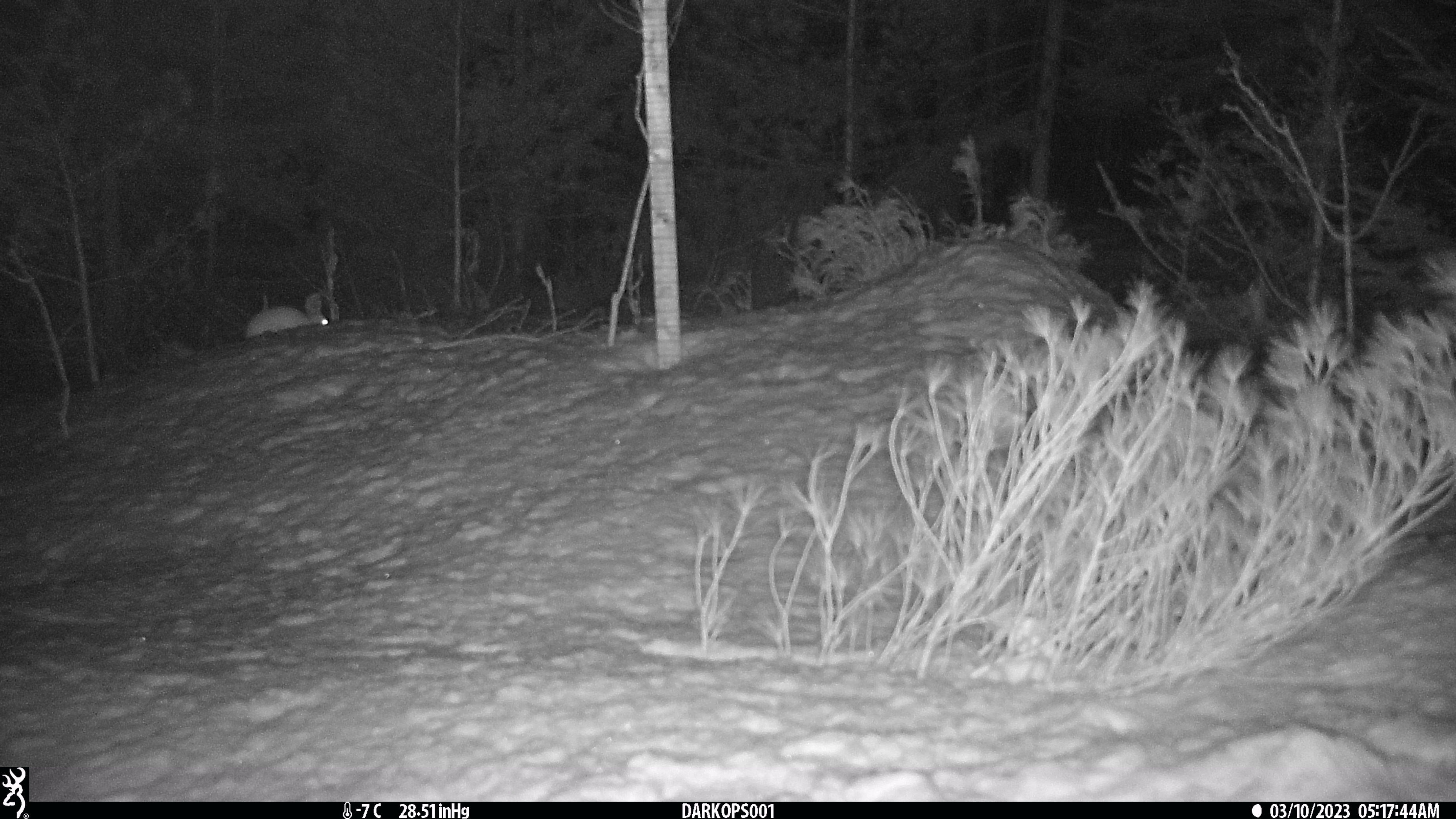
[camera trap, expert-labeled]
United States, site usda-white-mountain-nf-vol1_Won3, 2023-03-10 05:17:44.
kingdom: Animalia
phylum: Chordata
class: Mammalia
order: Lagomorpha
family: Leporidae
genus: Lepus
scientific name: Lepus americanus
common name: snowshoe hare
Snowshoe hare (Lepus americanus).